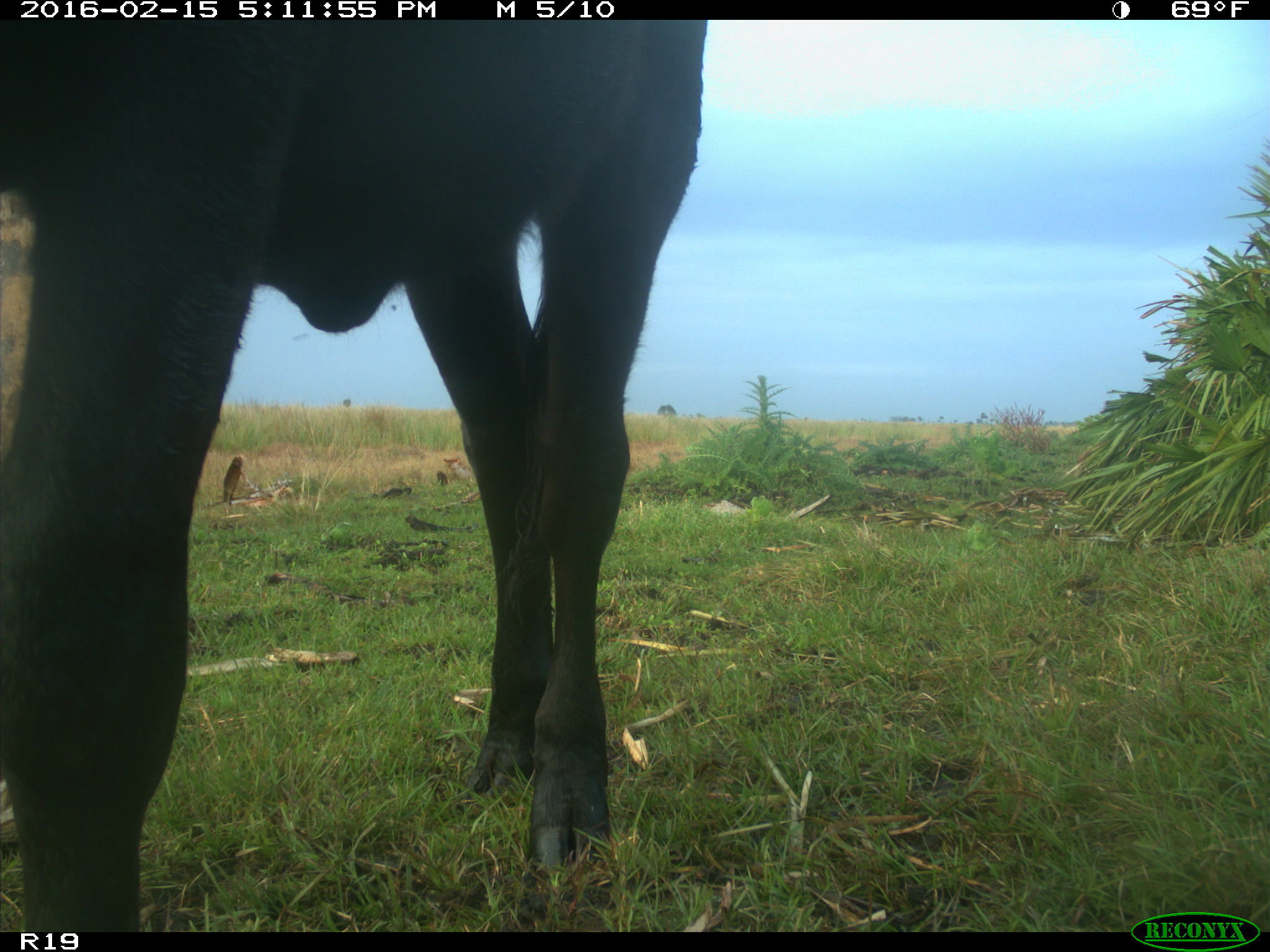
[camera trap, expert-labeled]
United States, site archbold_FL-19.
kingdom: Animalia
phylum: Chordata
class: Mammalia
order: Artiodactyla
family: Bovidae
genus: Bos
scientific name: Bos taurus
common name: domestic cow